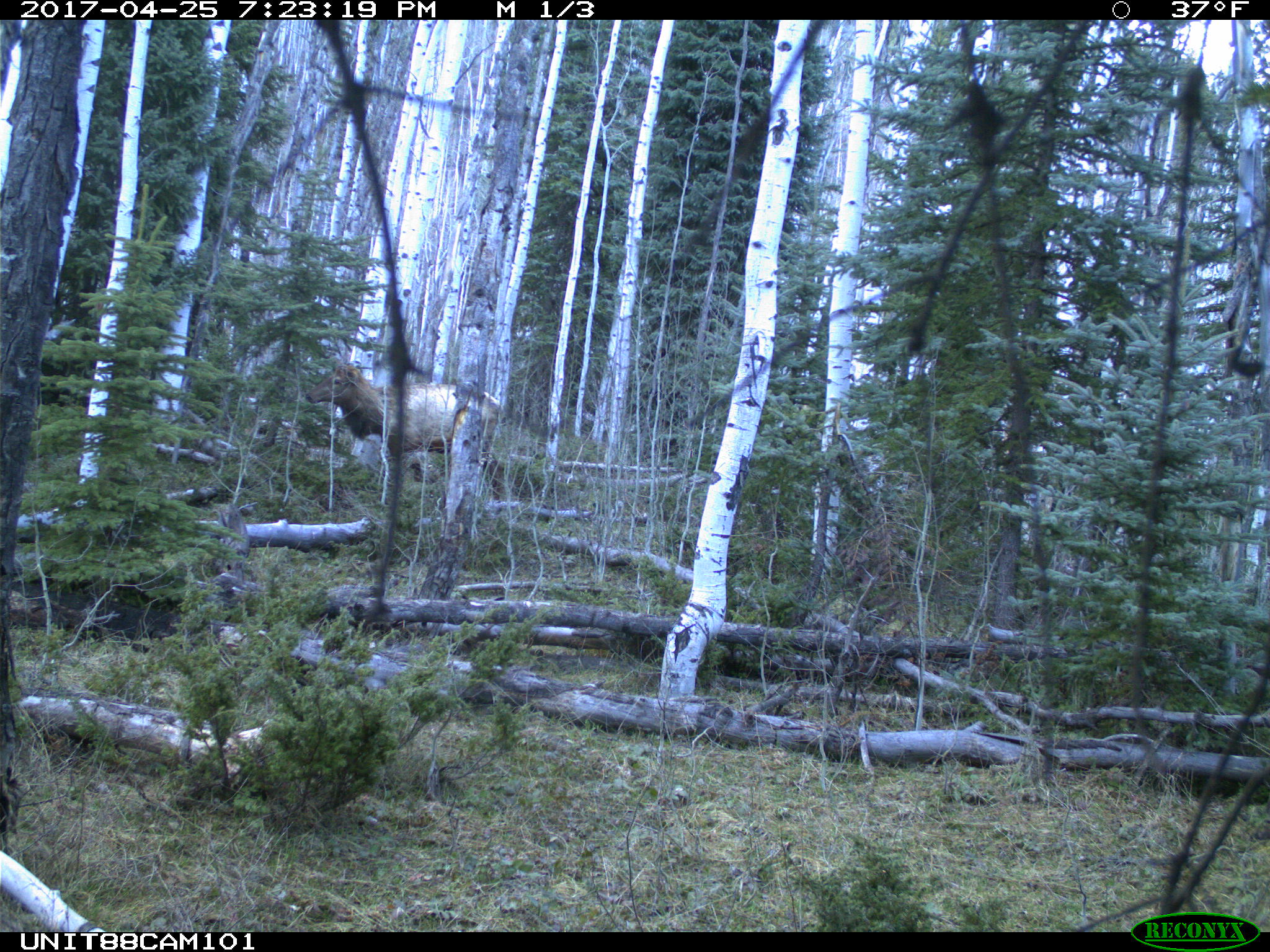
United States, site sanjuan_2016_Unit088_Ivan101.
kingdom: Animalia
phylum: Chordata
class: Mammalia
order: Artiodactyla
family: Cervidae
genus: Cervus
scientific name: Cervus elaphus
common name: red deer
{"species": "Cervus elaphus (red deer)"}